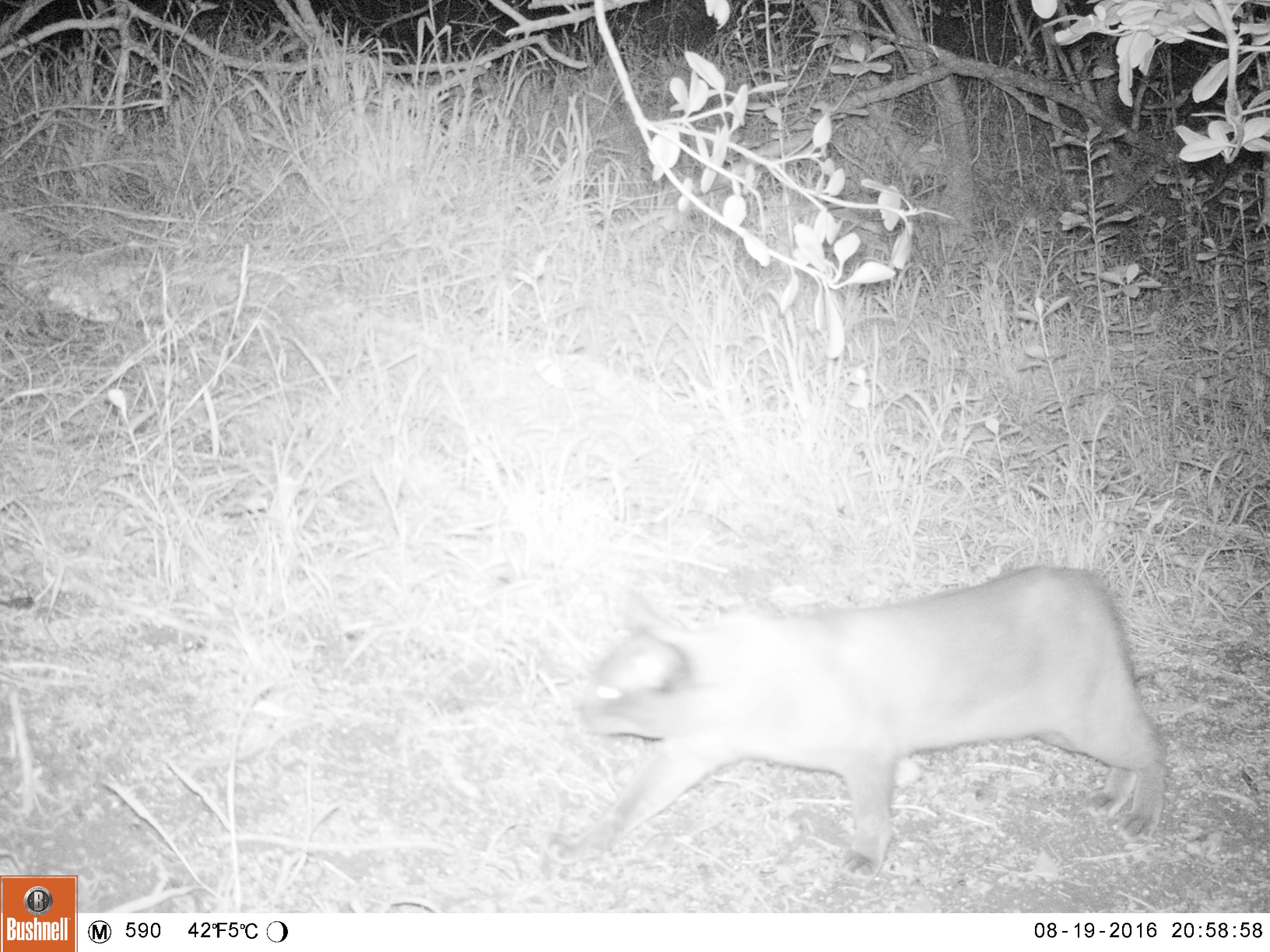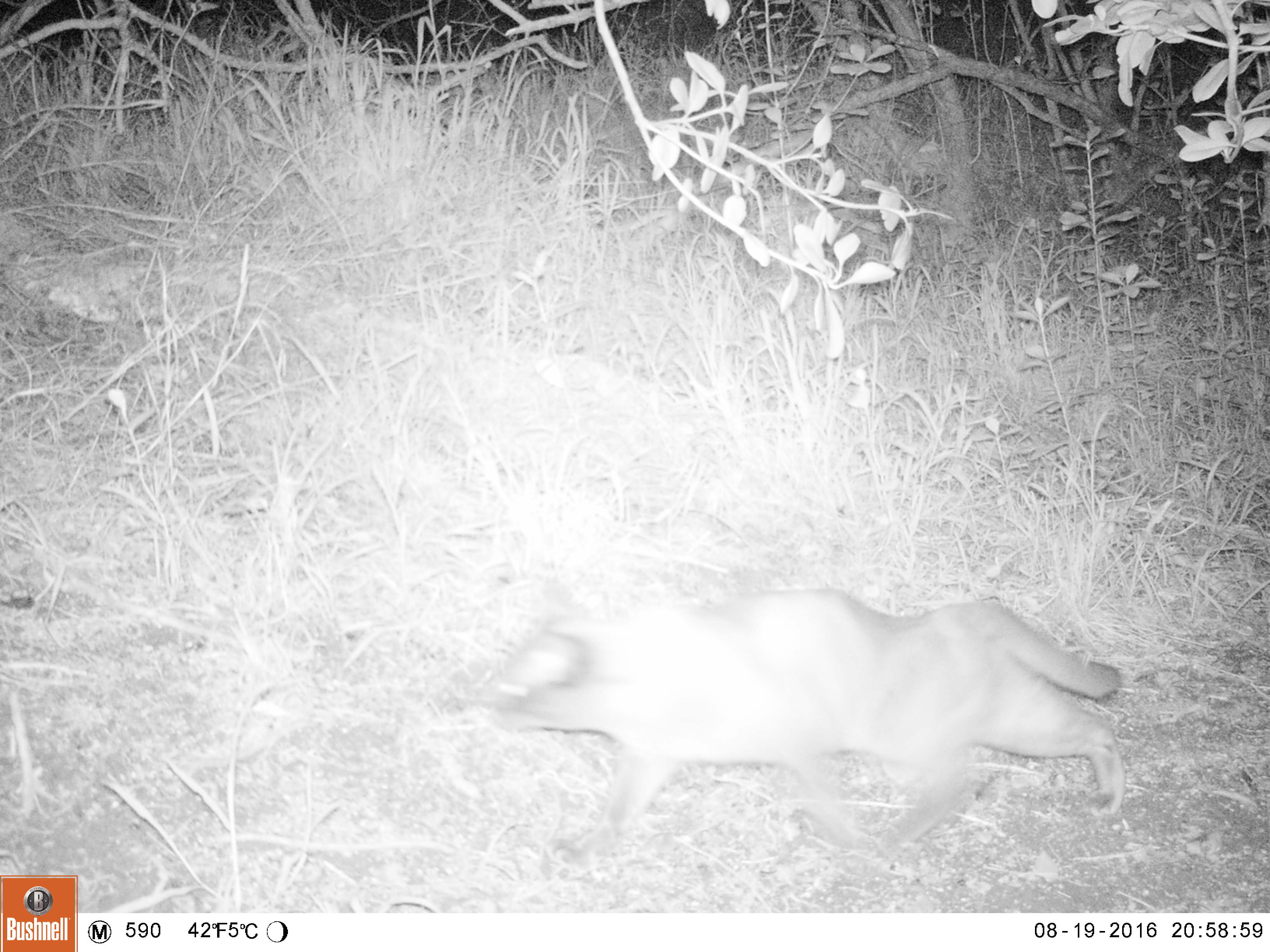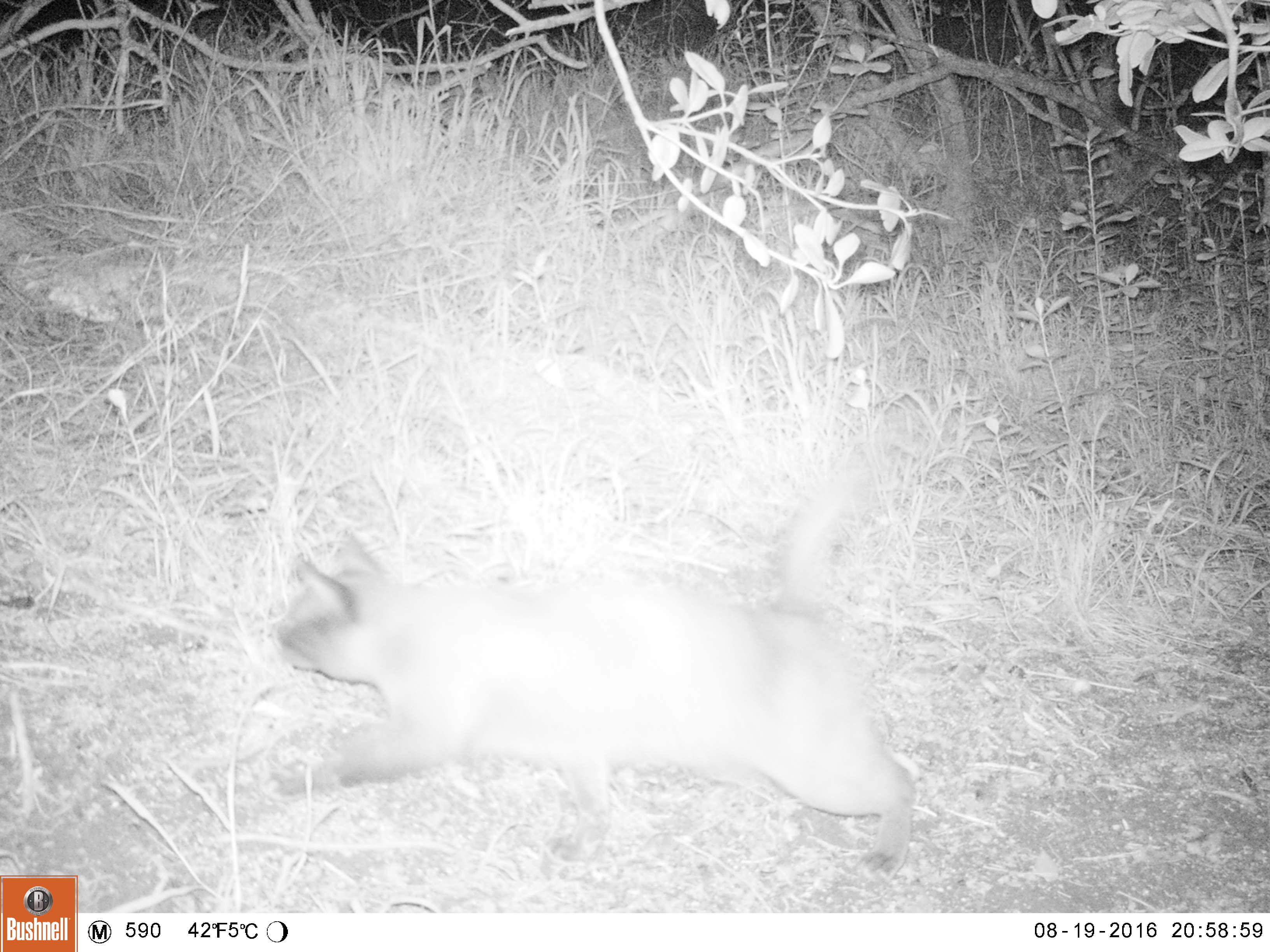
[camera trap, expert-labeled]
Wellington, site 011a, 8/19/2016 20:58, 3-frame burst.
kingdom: Animalia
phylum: Chordata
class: Mammalia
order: Carnivora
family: Felidae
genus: Felis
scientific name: Felis catus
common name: cat